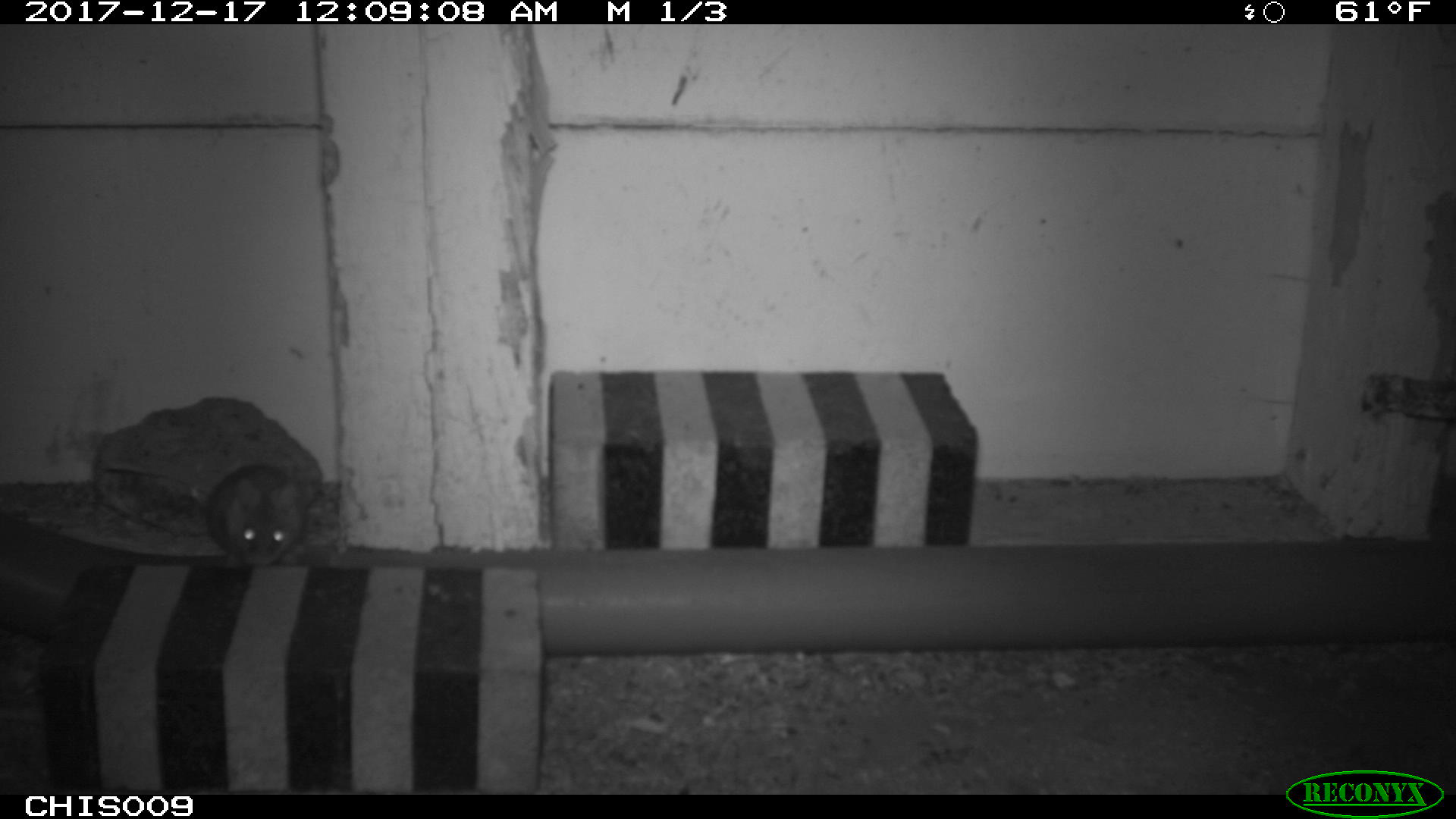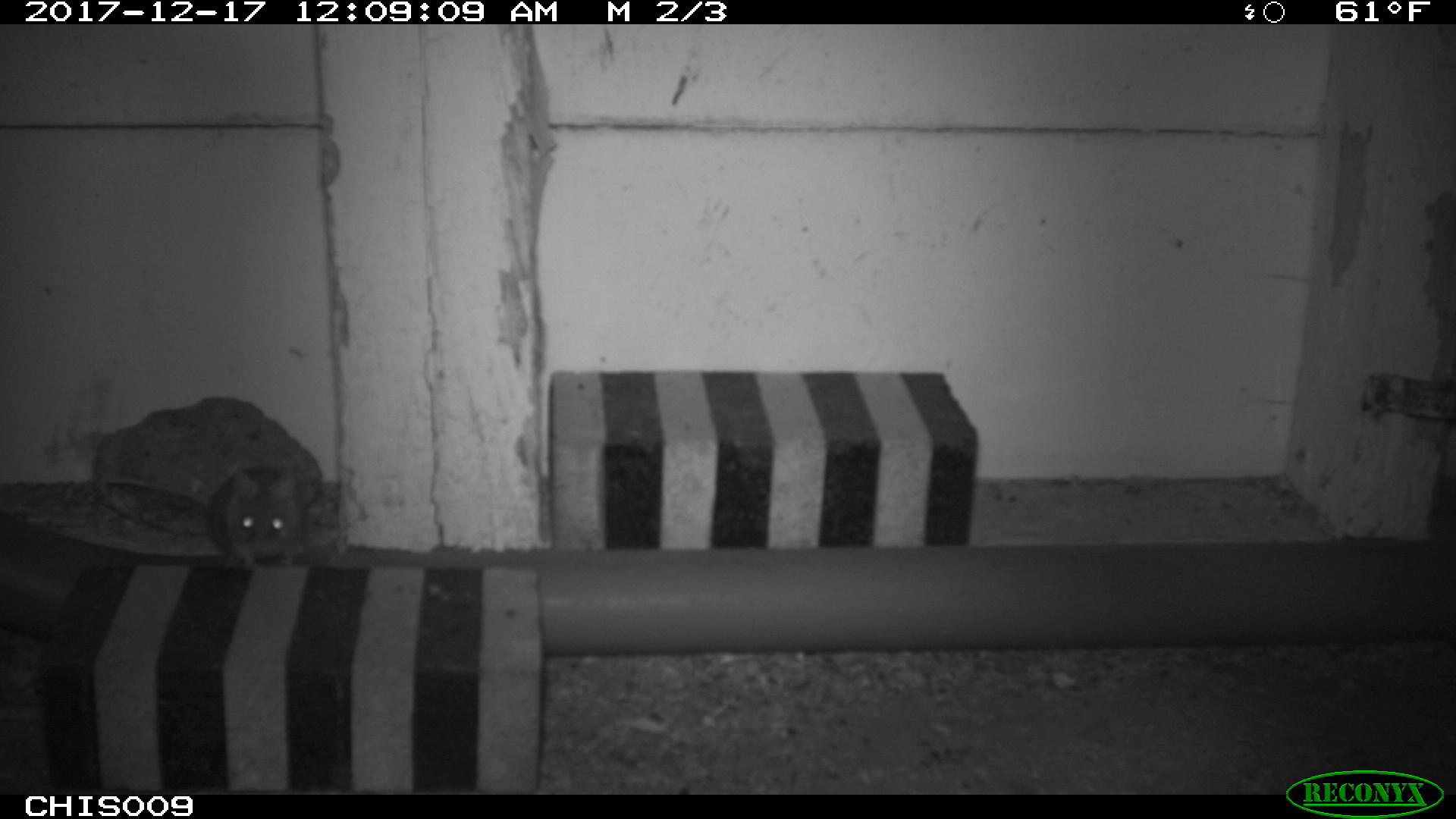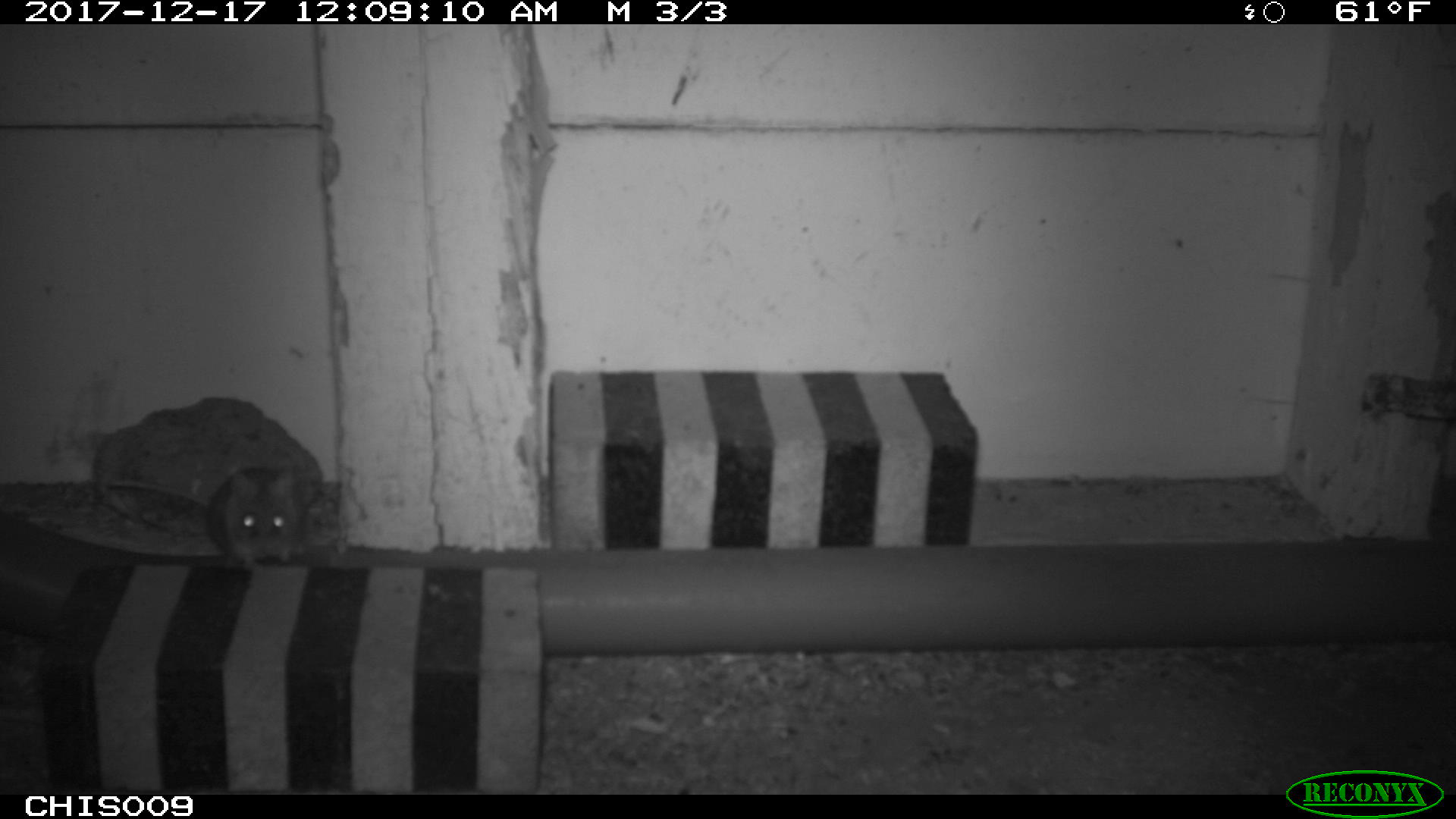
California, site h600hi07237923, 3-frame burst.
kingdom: Animalia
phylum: Chordata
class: Mammalia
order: Carnivora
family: Canidae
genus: Urocyon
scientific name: Urocyon littoralis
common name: island fox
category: fox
Fox (island fox) (Urocyon littoralis).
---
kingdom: Animalia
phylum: Chordata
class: Mammalia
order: Rodentia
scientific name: Rodentia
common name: rodent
Rodent (Rodentia).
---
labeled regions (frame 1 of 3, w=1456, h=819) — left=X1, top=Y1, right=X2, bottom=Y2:
fox: left=203, top=463, right=309, bottom=568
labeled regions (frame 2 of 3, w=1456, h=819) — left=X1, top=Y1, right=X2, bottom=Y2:
rodent: left=107, top=462, right=306, bottom=567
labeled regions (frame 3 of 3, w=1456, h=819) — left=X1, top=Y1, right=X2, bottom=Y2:
rodent: left=105, top=466, right=300, bottom=565